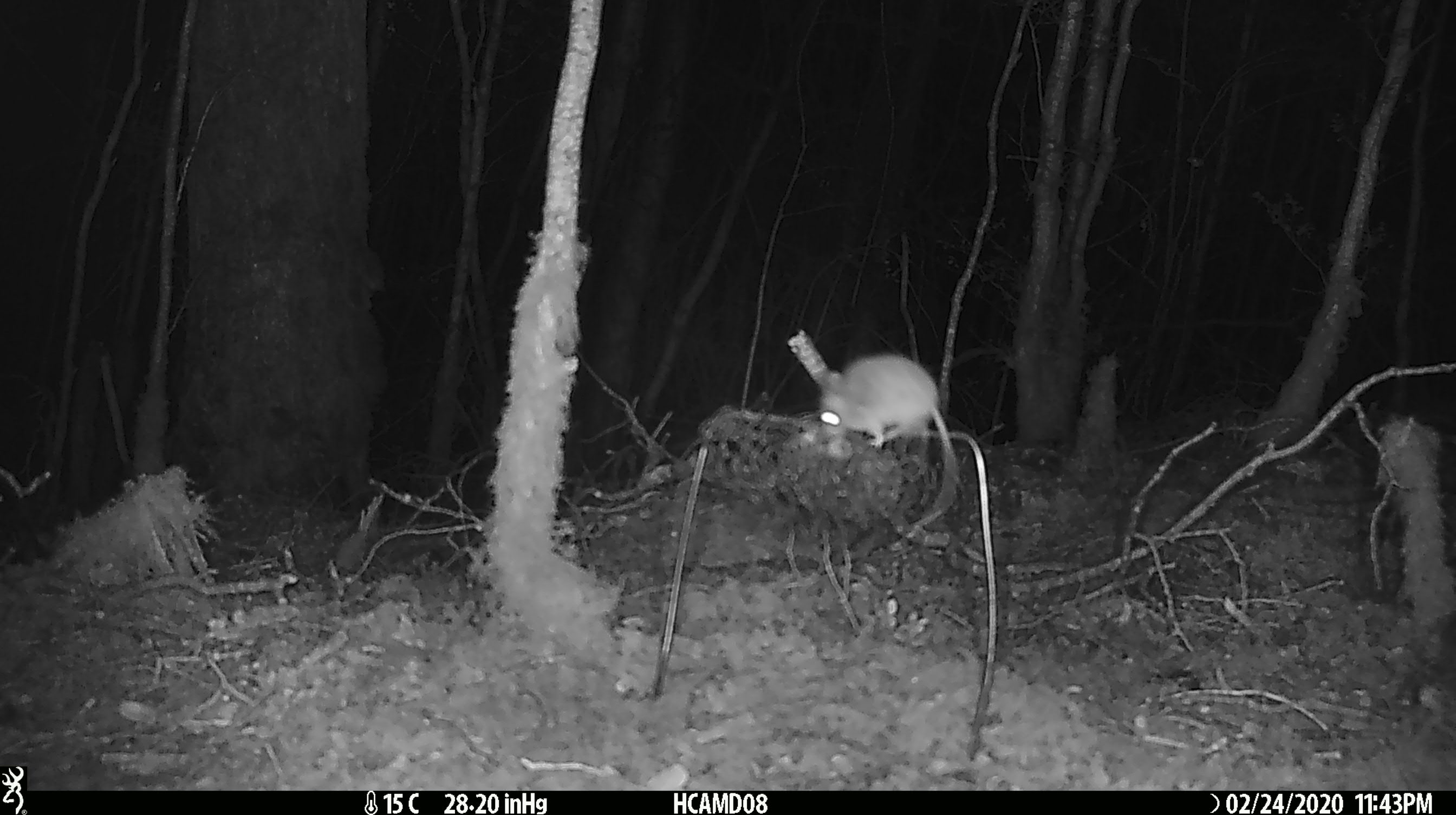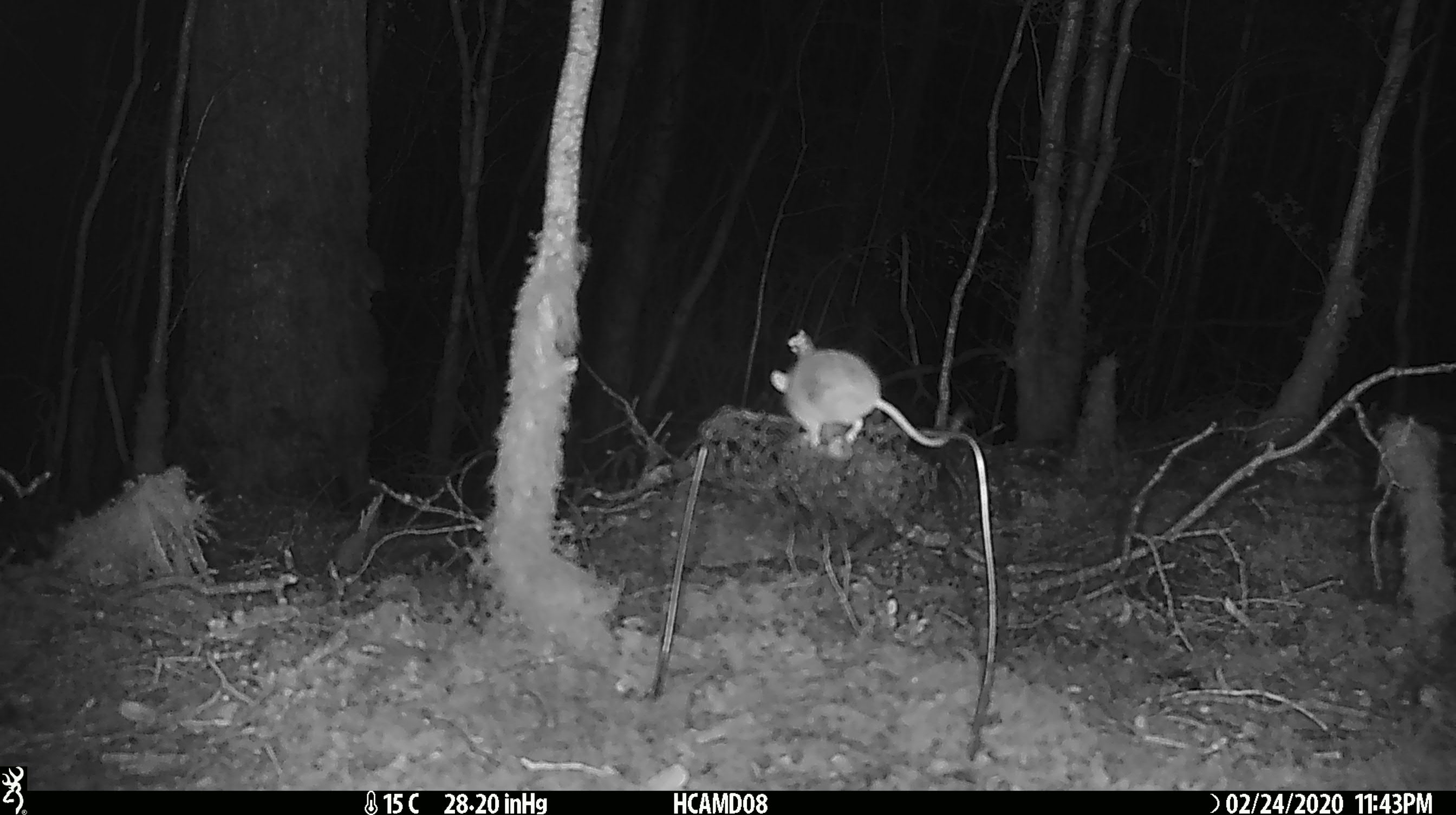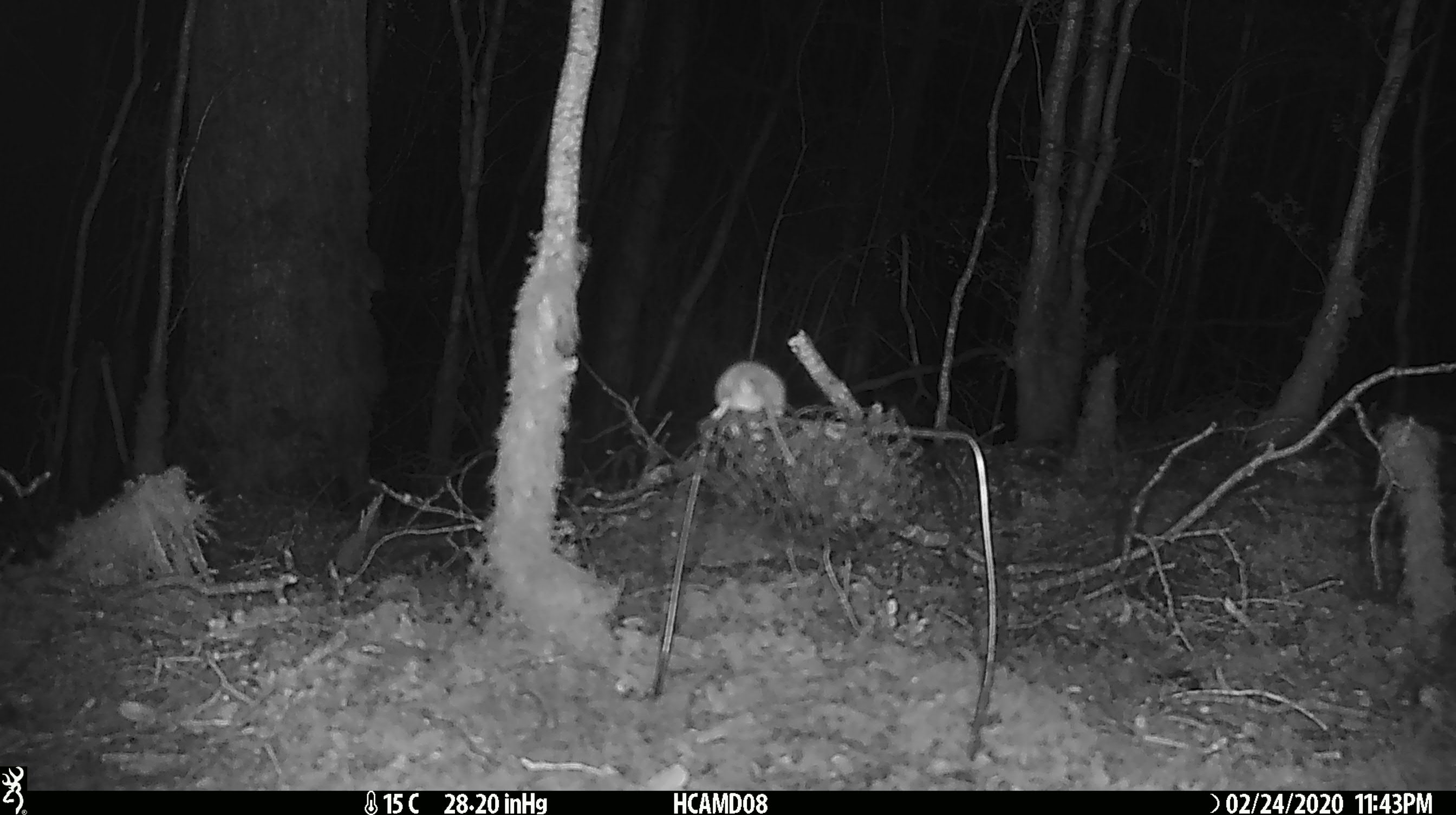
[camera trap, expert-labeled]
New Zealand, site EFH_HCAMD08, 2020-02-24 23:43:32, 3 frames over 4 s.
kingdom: Animalia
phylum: Chordata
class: Mammalia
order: Rodentia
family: Muridae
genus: Mus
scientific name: Mus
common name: mouse